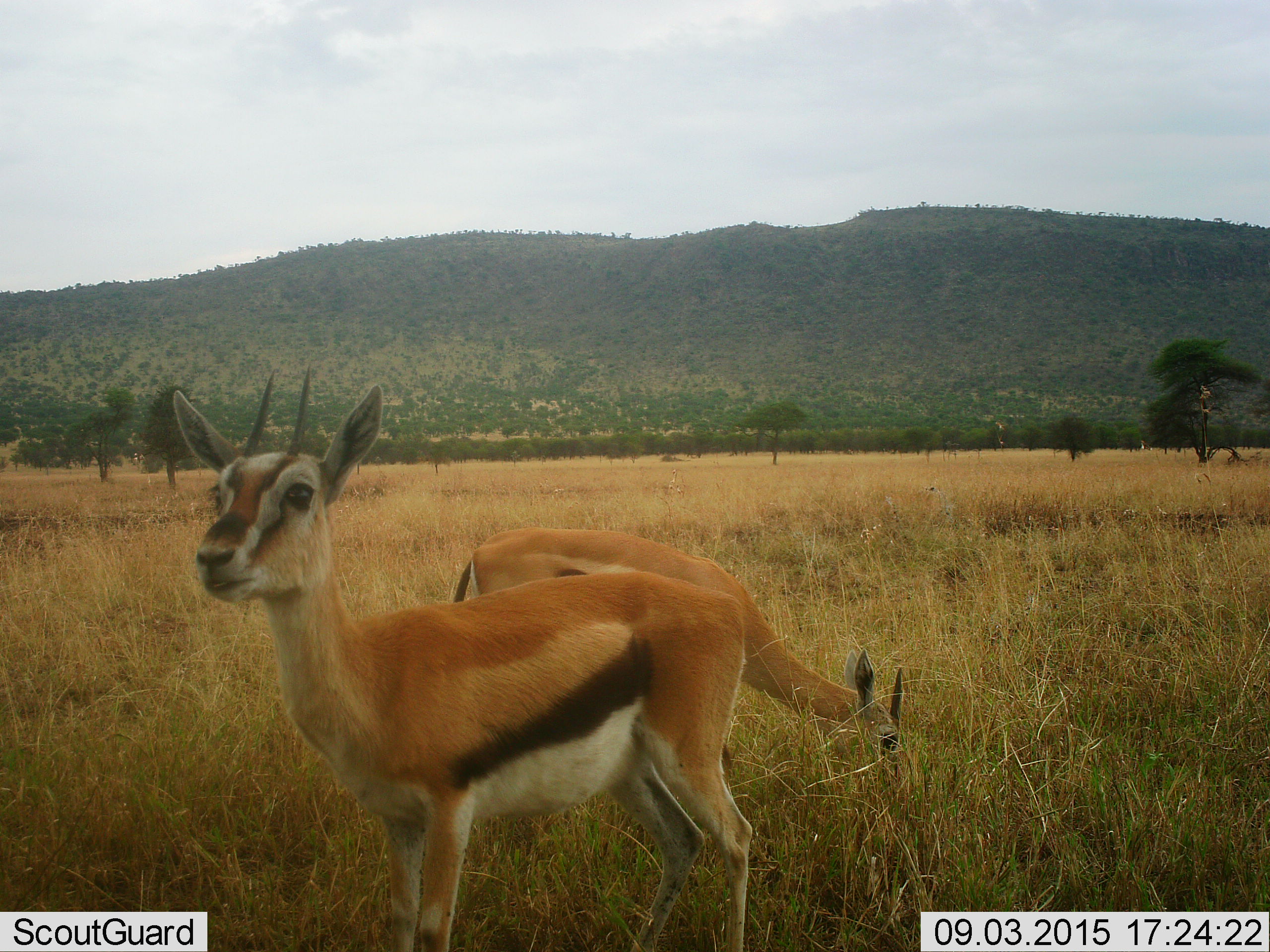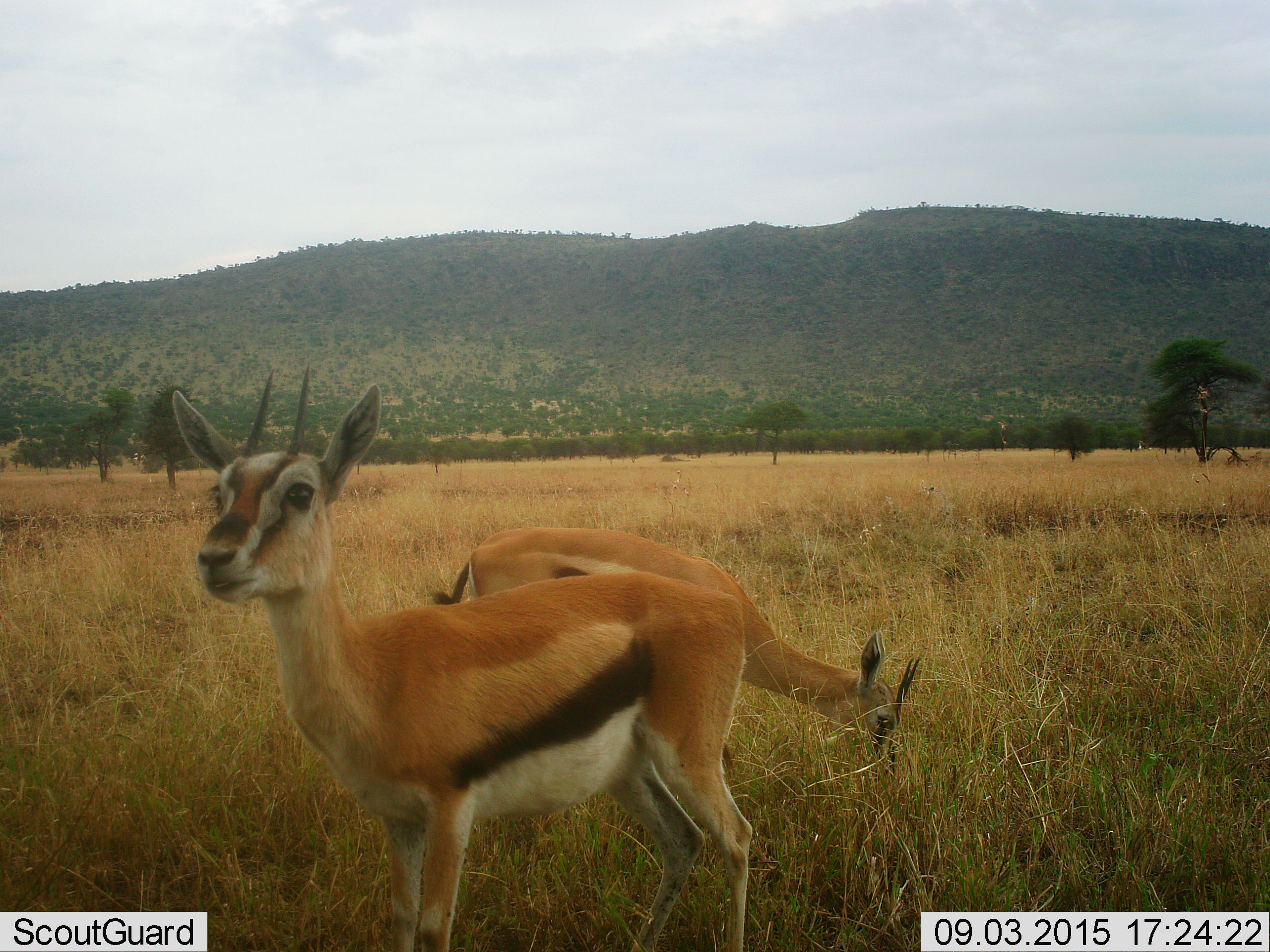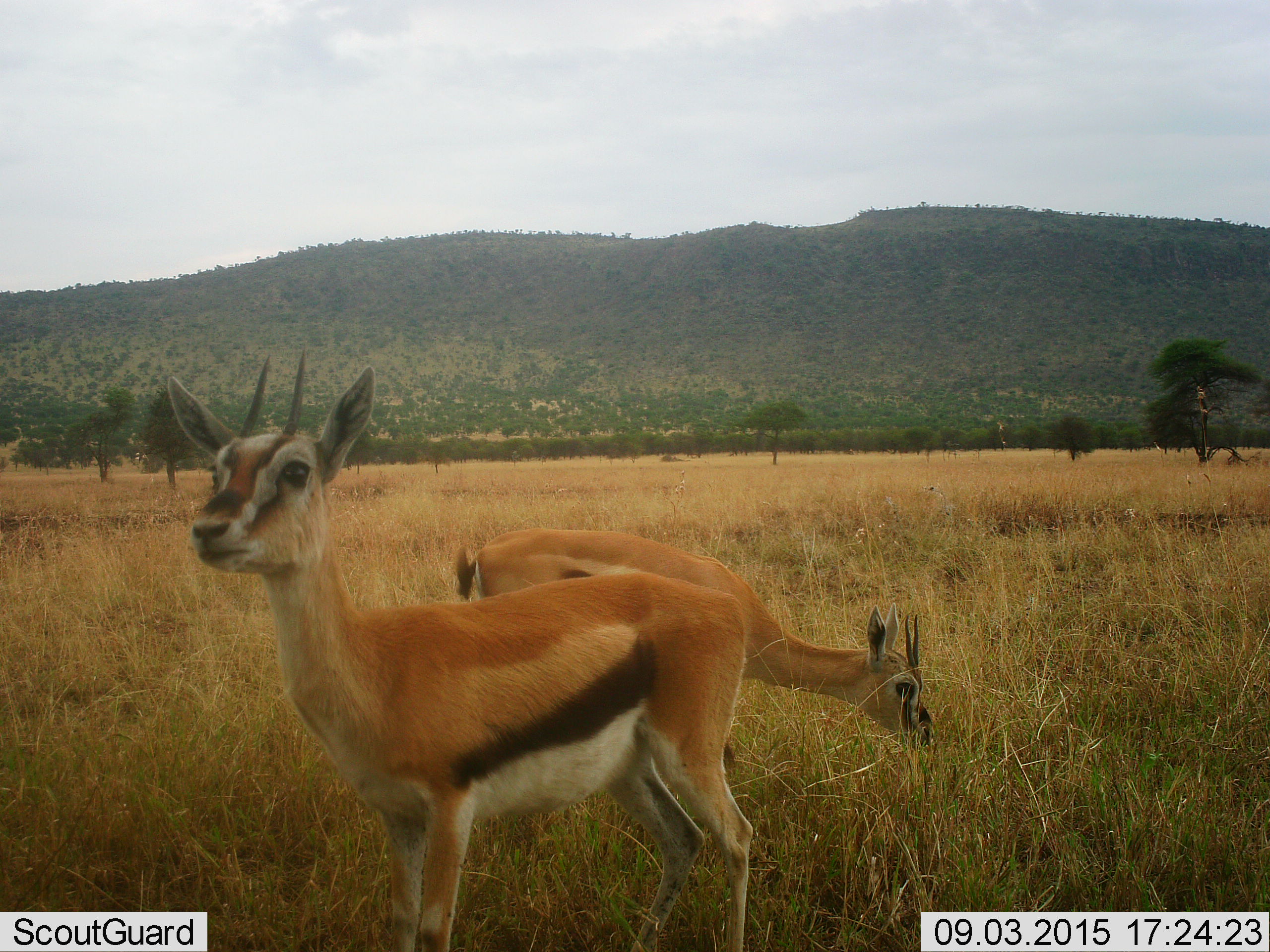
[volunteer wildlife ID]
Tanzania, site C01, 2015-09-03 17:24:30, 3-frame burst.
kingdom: Animalia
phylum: Chordata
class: Mammalia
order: Artiodactyla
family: Bovidae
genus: Eudorcas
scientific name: Eudorcas thomsonii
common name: thomson's gazelle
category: gazellethomsons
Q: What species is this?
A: Gazellethomsons (thomson's gazelle) (Eudorcas thomsonii).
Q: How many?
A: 2.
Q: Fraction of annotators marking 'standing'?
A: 82%.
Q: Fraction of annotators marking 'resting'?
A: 0%.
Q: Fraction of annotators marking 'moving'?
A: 0%.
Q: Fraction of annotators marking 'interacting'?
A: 0%.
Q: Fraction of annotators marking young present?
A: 6%.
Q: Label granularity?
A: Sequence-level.